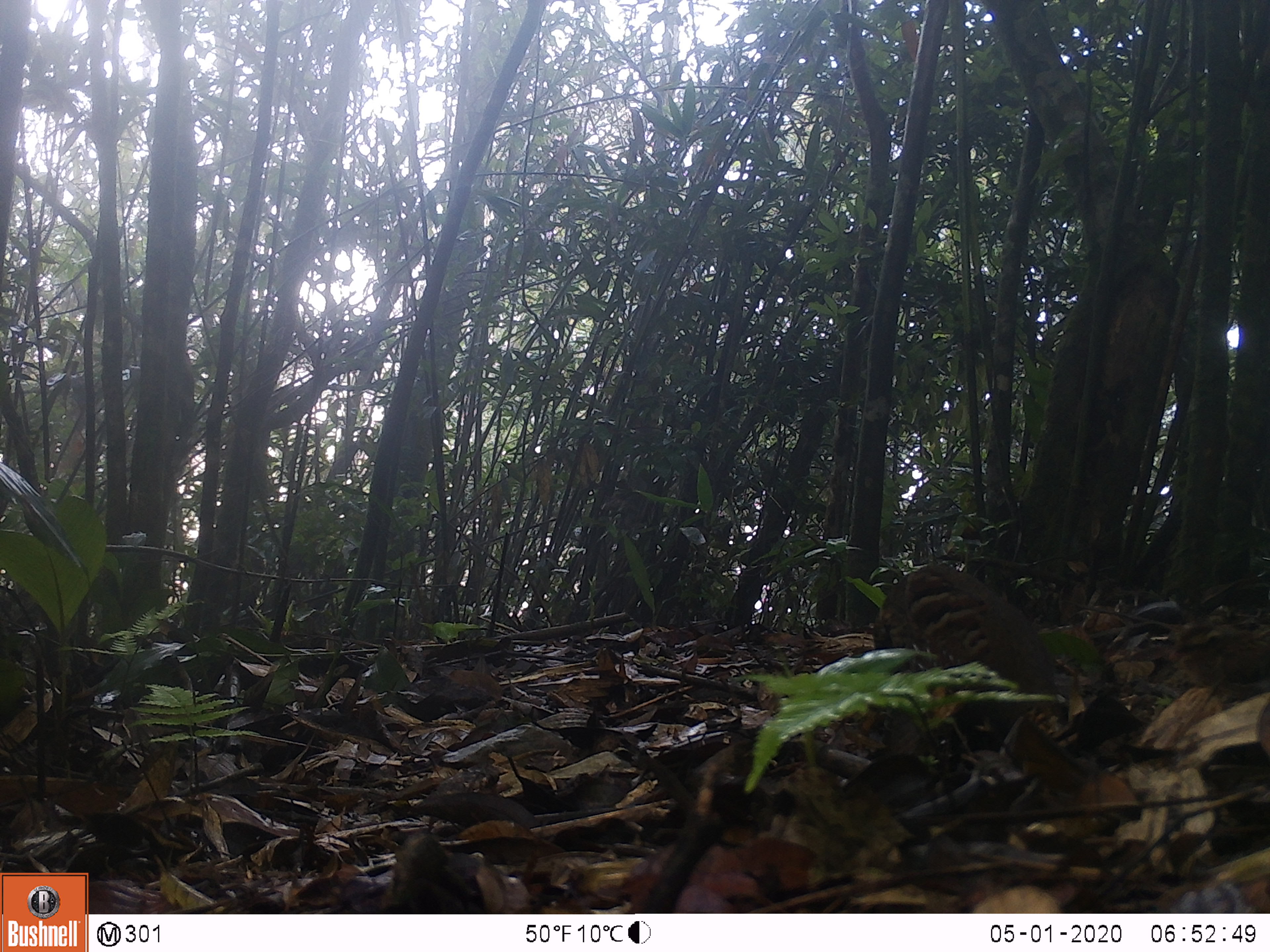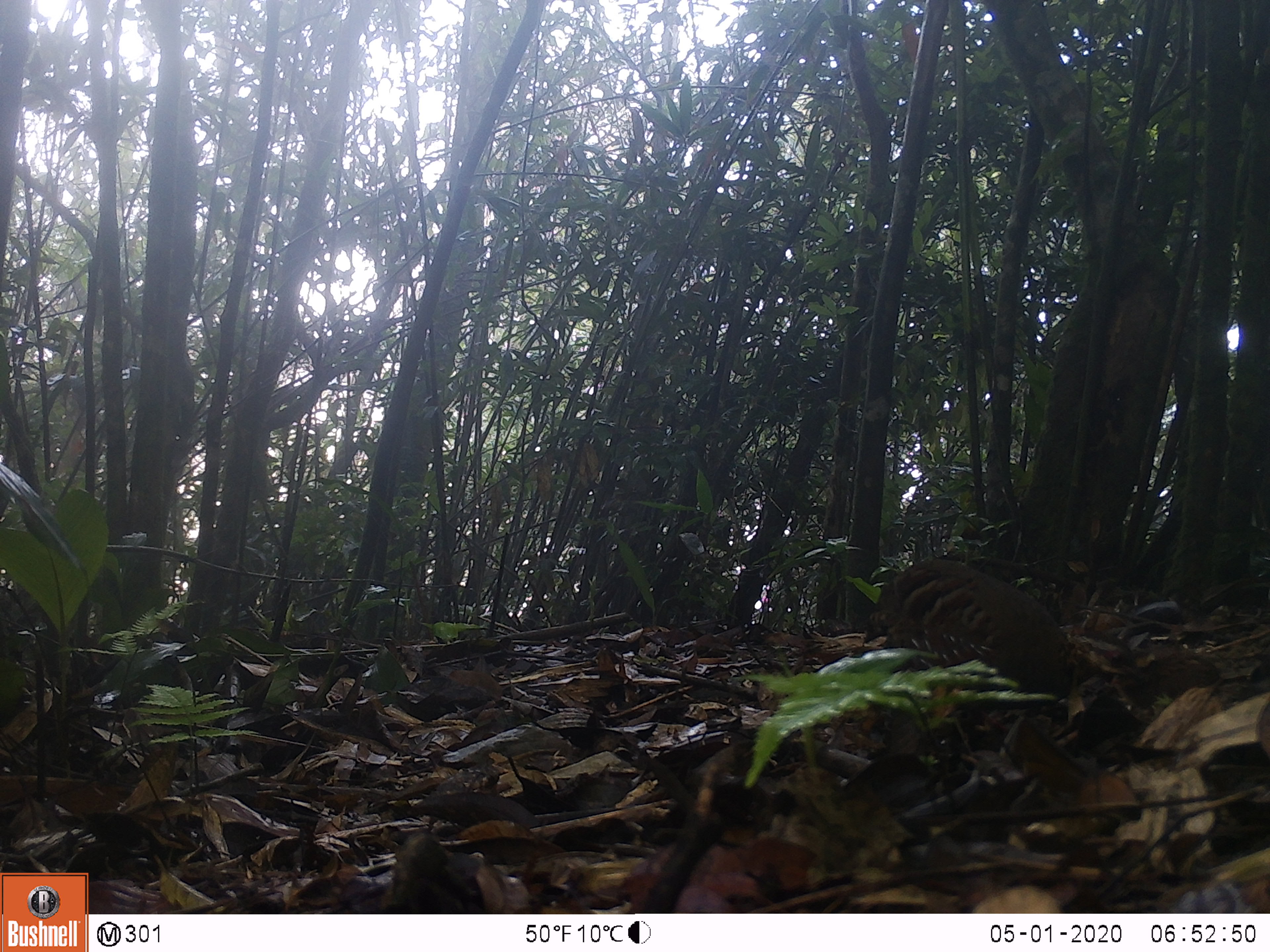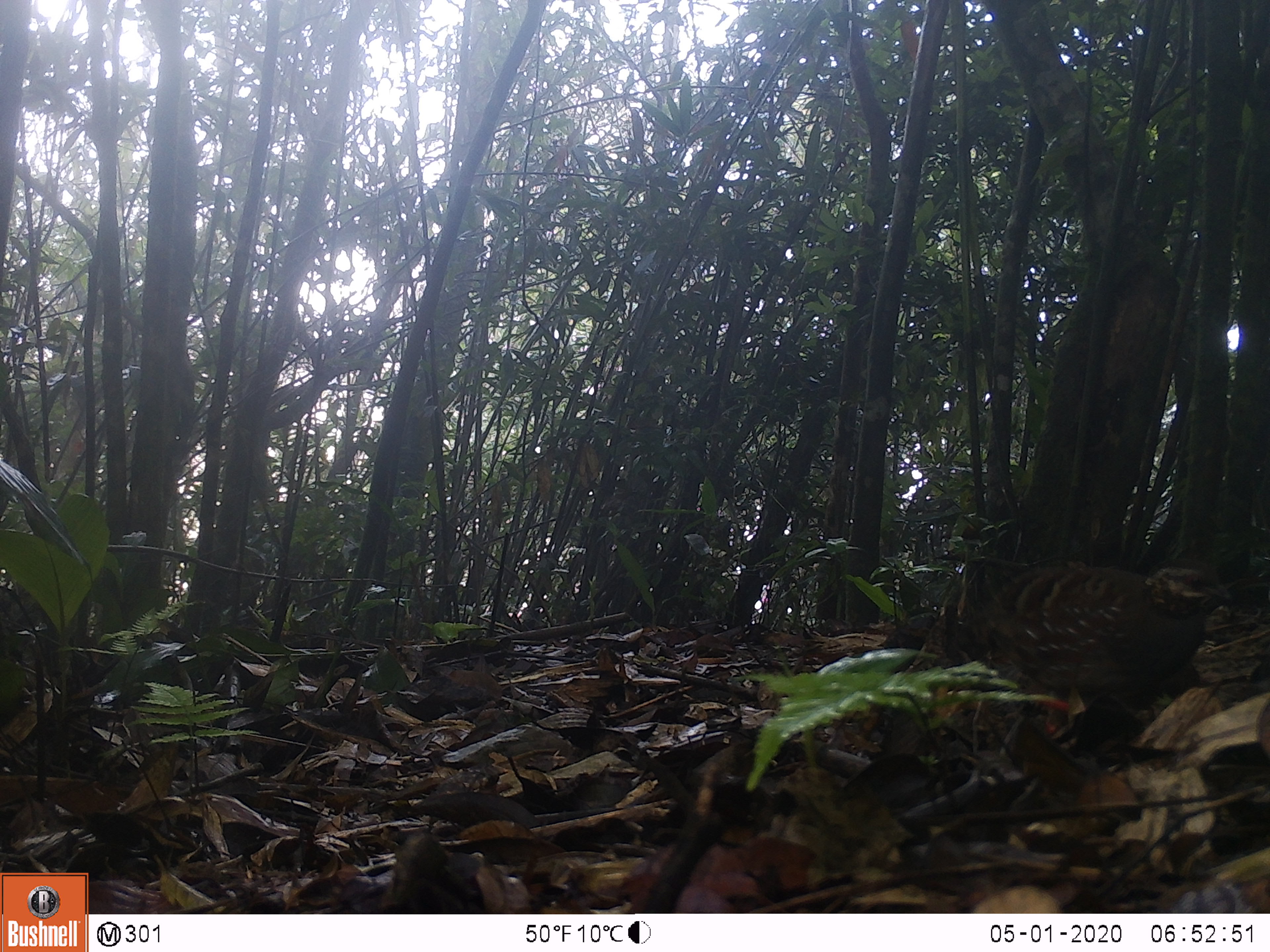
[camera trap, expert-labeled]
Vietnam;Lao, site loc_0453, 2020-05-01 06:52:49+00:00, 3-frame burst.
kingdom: Animalia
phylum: Chordata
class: Aves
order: Galliformes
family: Phasianidae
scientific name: Phasianidae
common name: partridge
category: unidentified partridge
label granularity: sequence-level